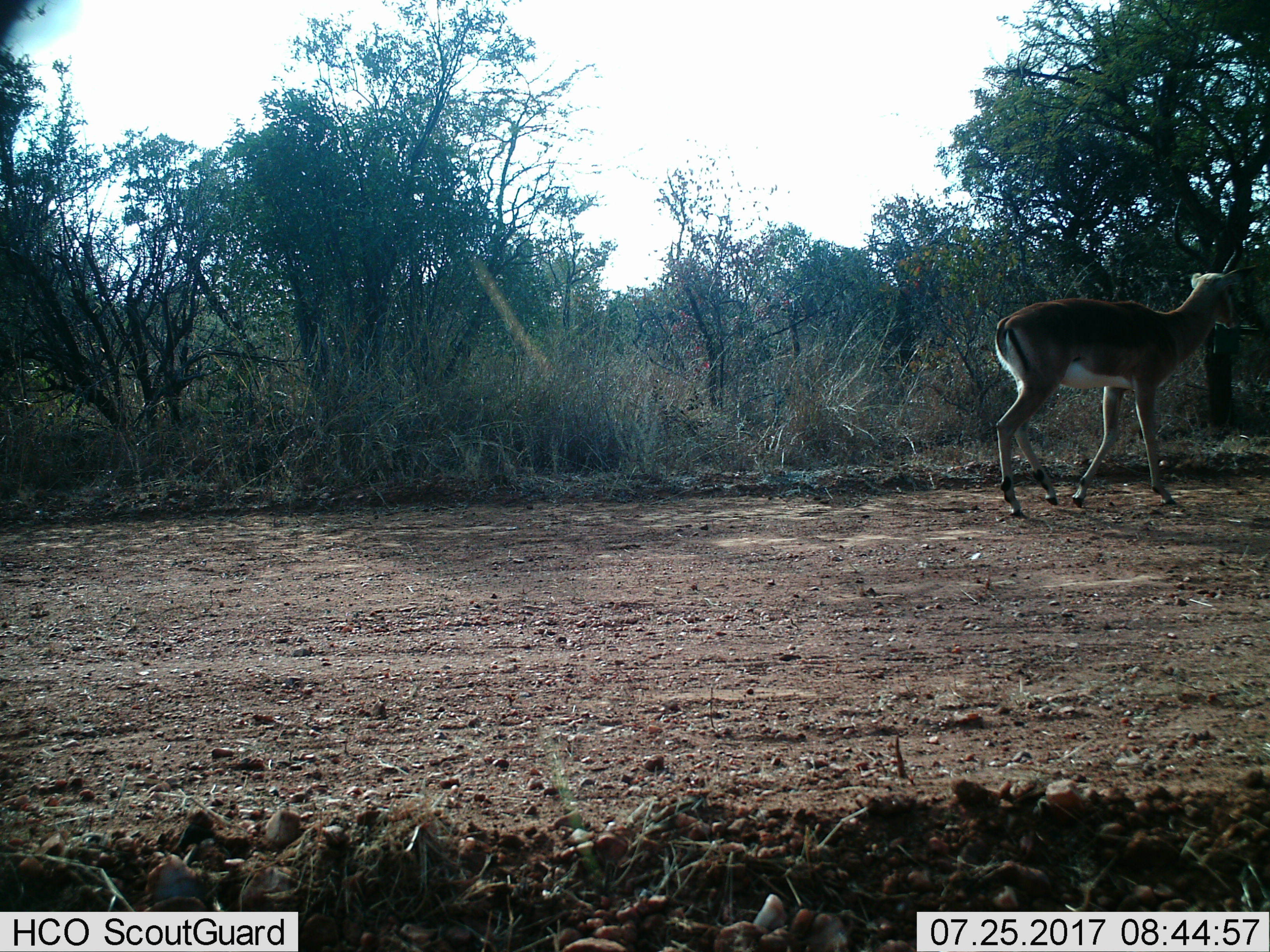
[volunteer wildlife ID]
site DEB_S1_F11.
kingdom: Animalia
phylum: Chordata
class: Mammalia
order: Artiodactyla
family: Bovidae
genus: Aepyceros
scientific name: Aepyceros melampus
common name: impala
Impala (Aepyceros melampus), count 1. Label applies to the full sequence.